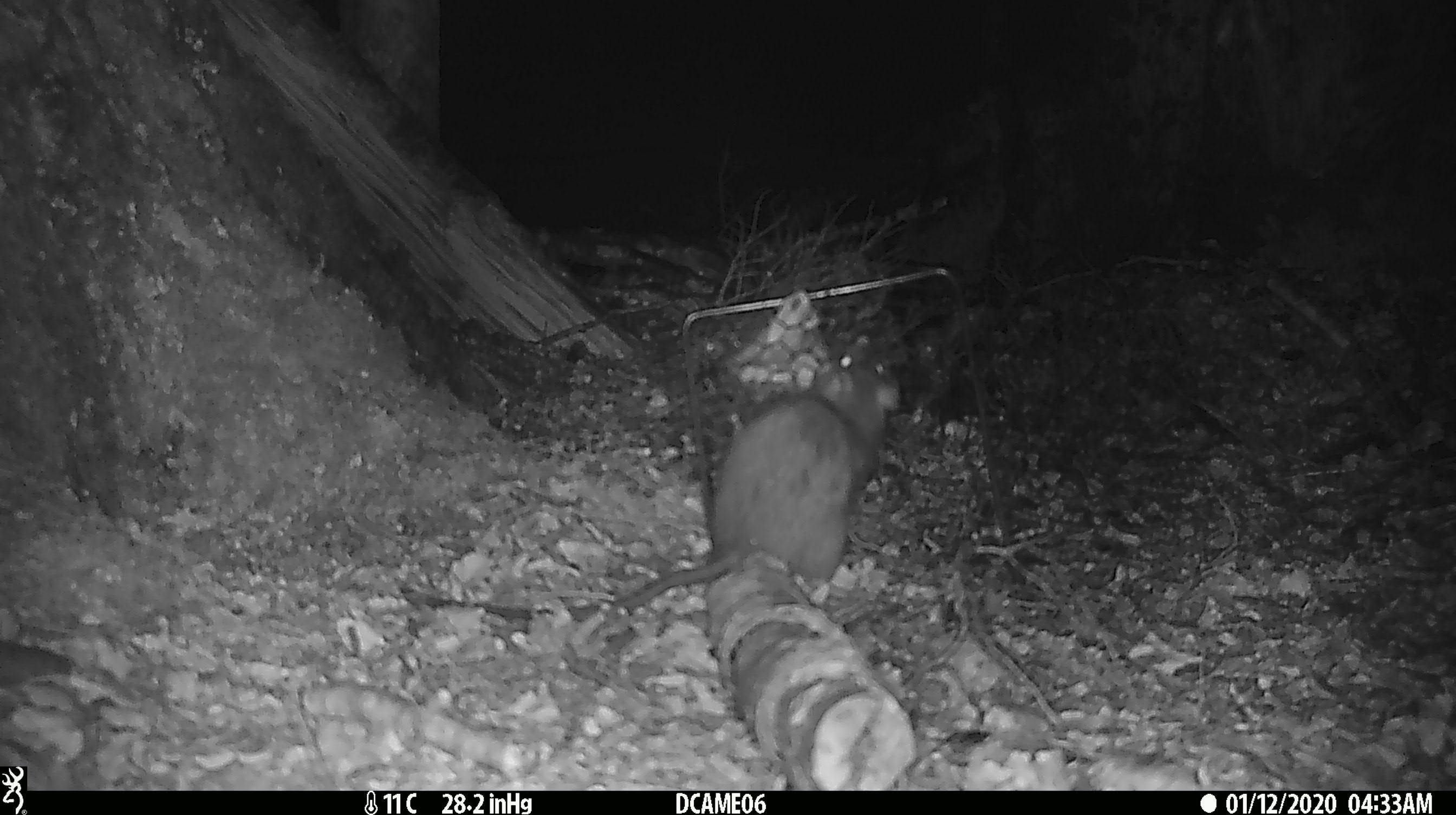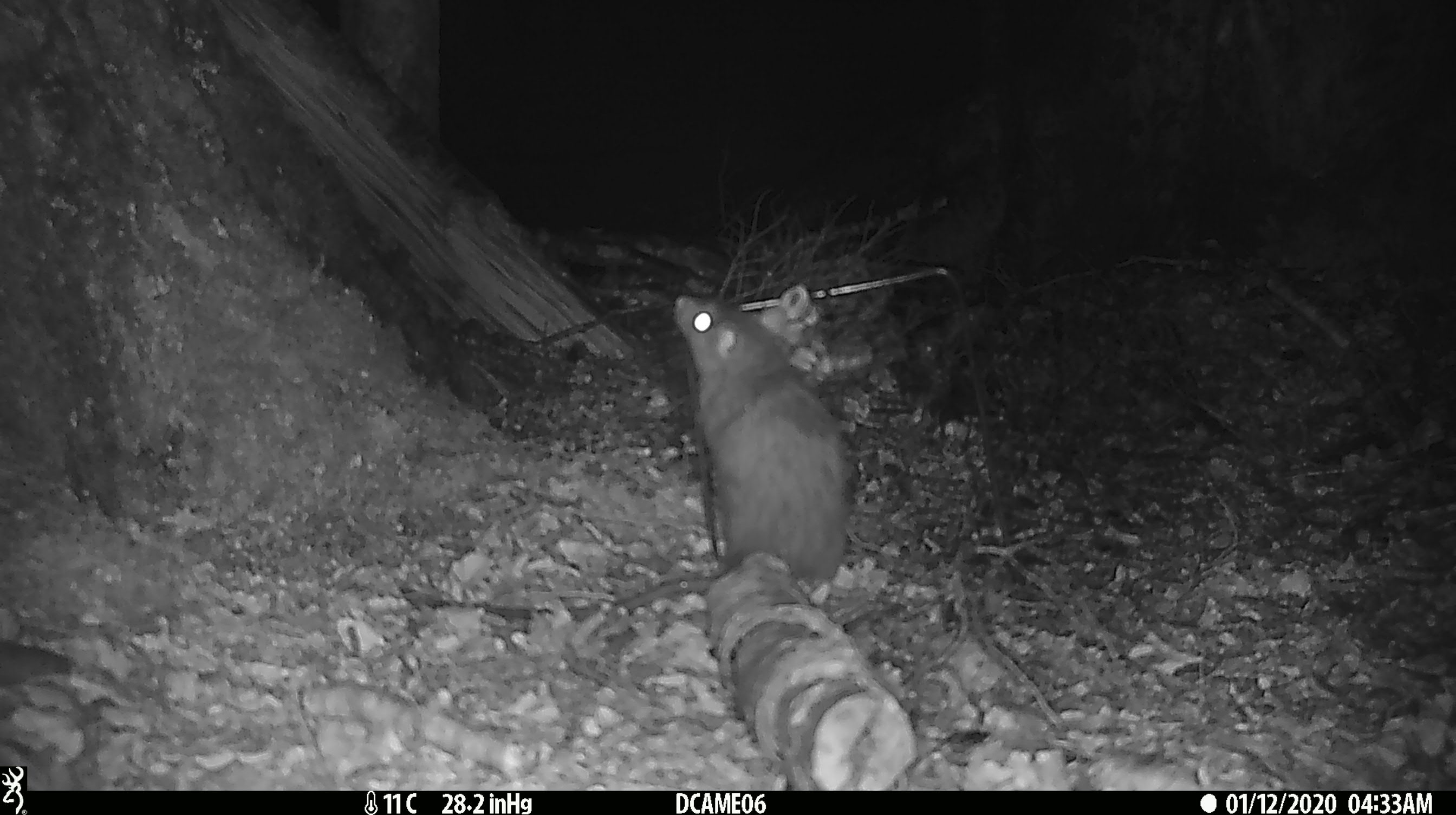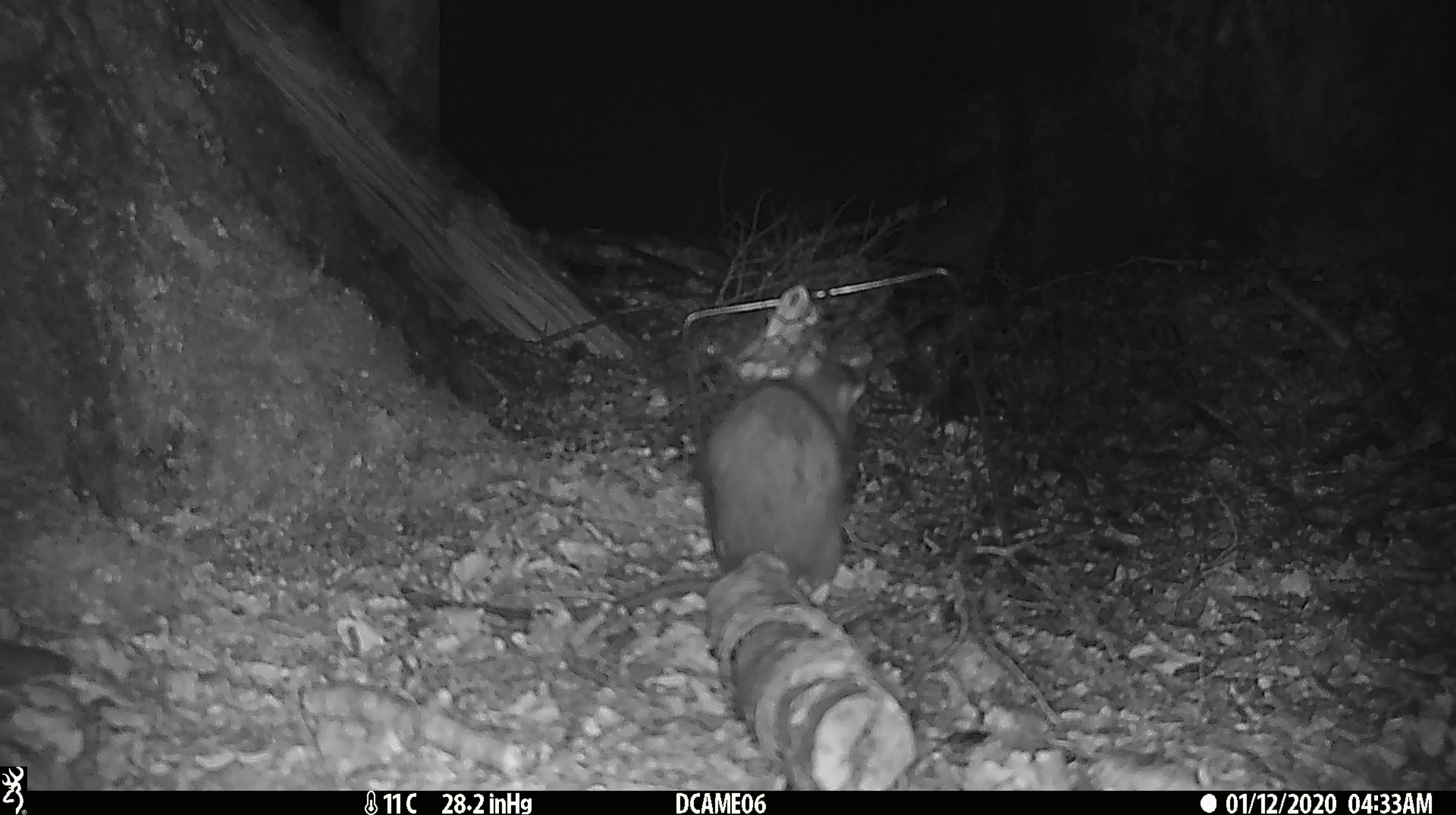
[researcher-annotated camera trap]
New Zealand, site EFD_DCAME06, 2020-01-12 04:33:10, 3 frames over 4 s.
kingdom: Animalia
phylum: Chordata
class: Mammalia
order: Rodentia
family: Muridae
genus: Rattus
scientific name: Rattus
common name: rat